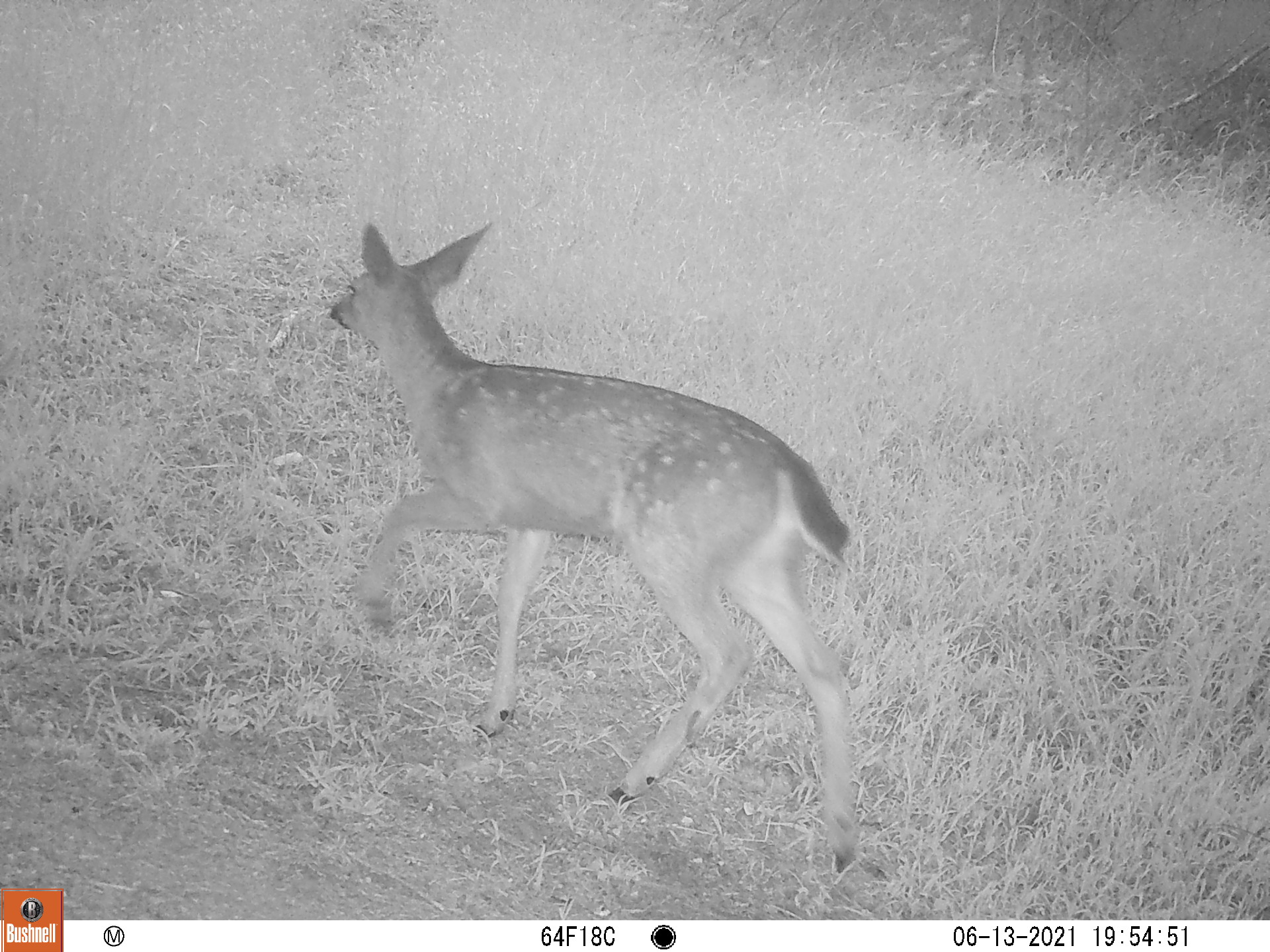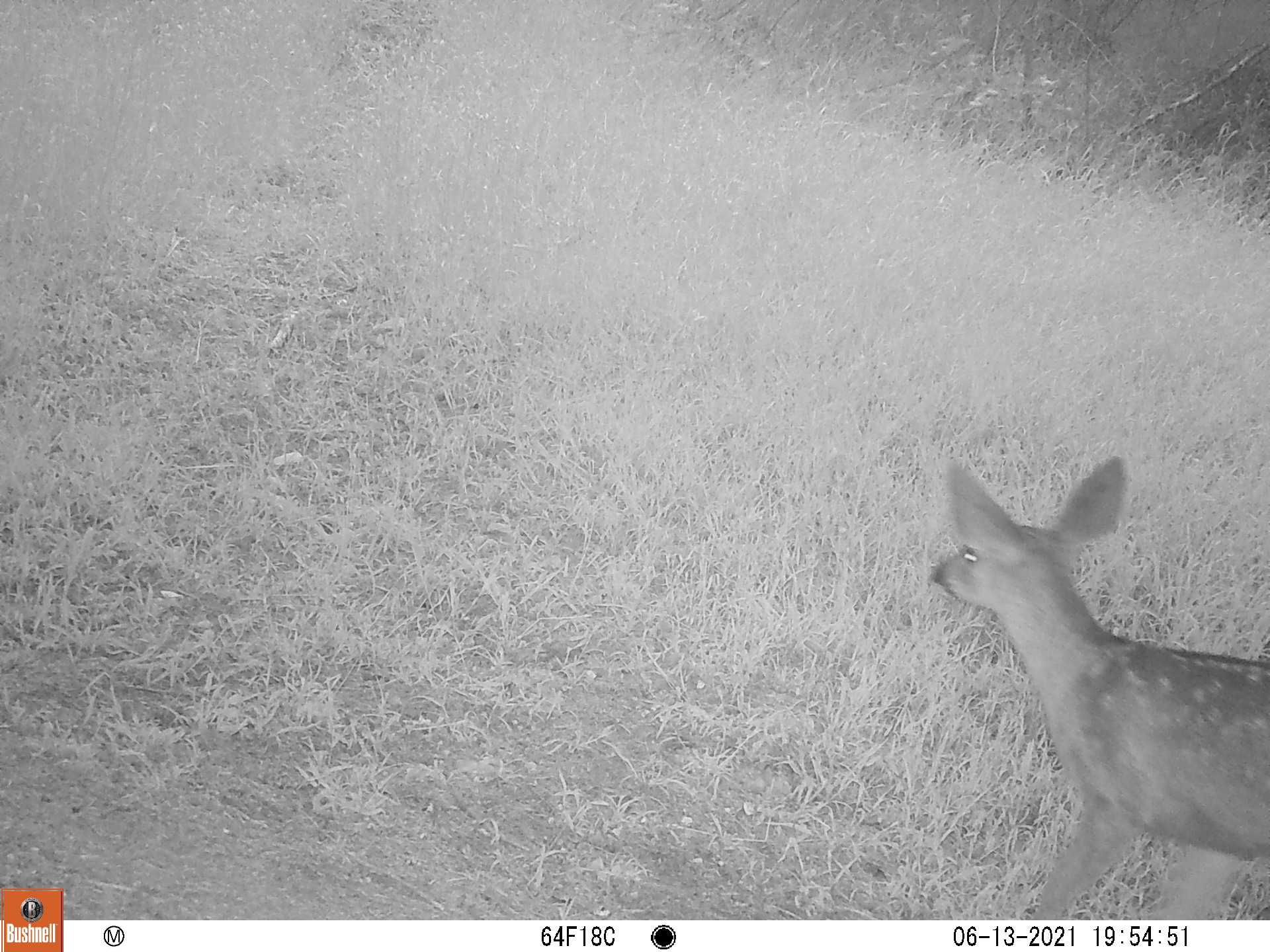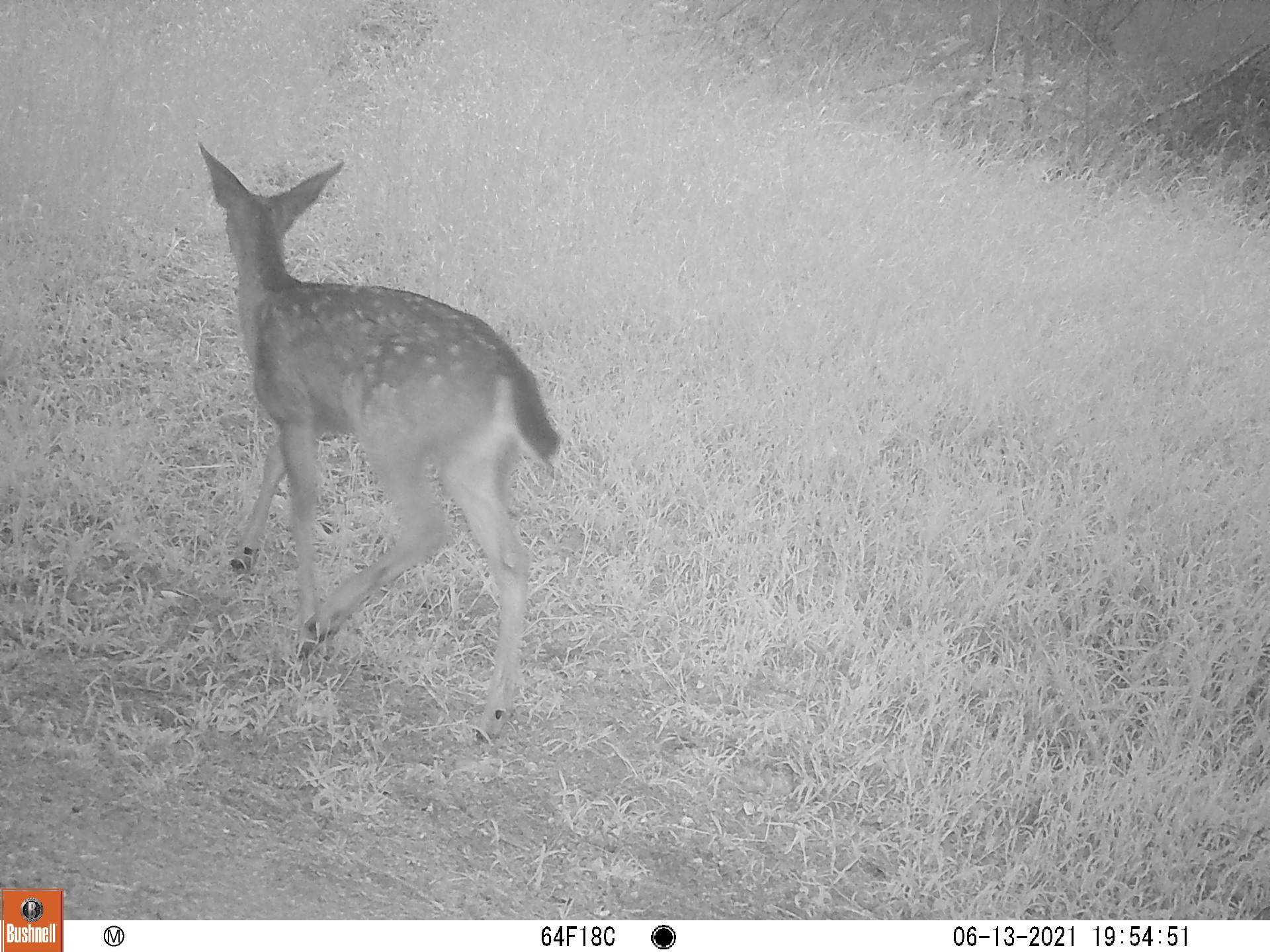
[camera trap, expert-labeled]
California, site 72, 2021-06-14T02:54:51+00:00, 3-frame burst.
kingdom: Animalia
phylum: Chordata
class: Mammalia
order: Artiodactyla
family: Cervidae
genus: Odocoileus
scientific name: Odocoileus hemionus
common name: mule deer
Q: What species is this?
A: Mule deer (Odocoileus hemionus).